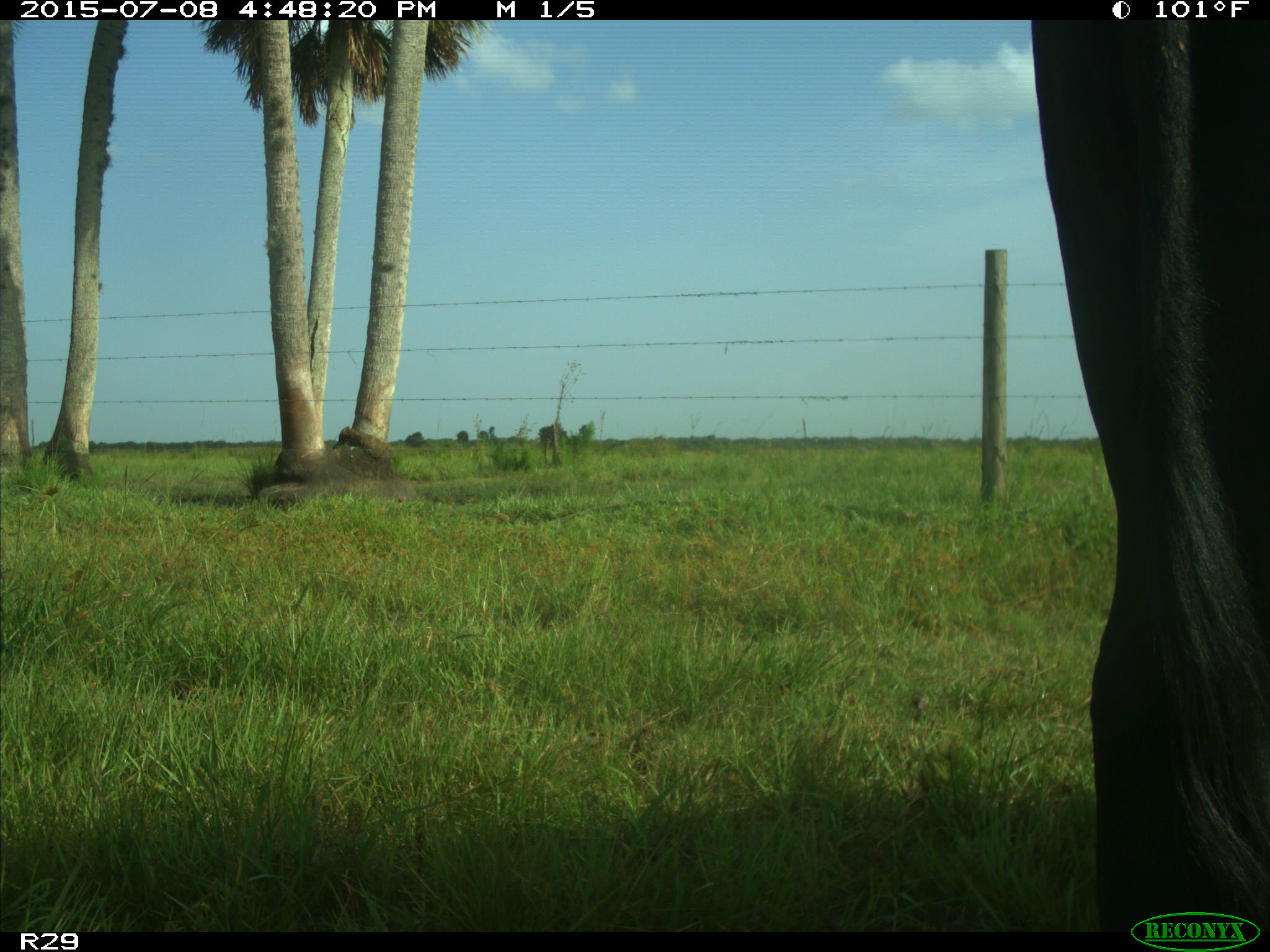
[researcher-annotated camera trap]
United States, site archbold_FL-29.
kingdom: Animalia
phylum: Chordata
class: Mammalia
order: Artiodactyla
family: Bovidae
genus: Bos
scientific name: Bos taurus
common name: domestic cow